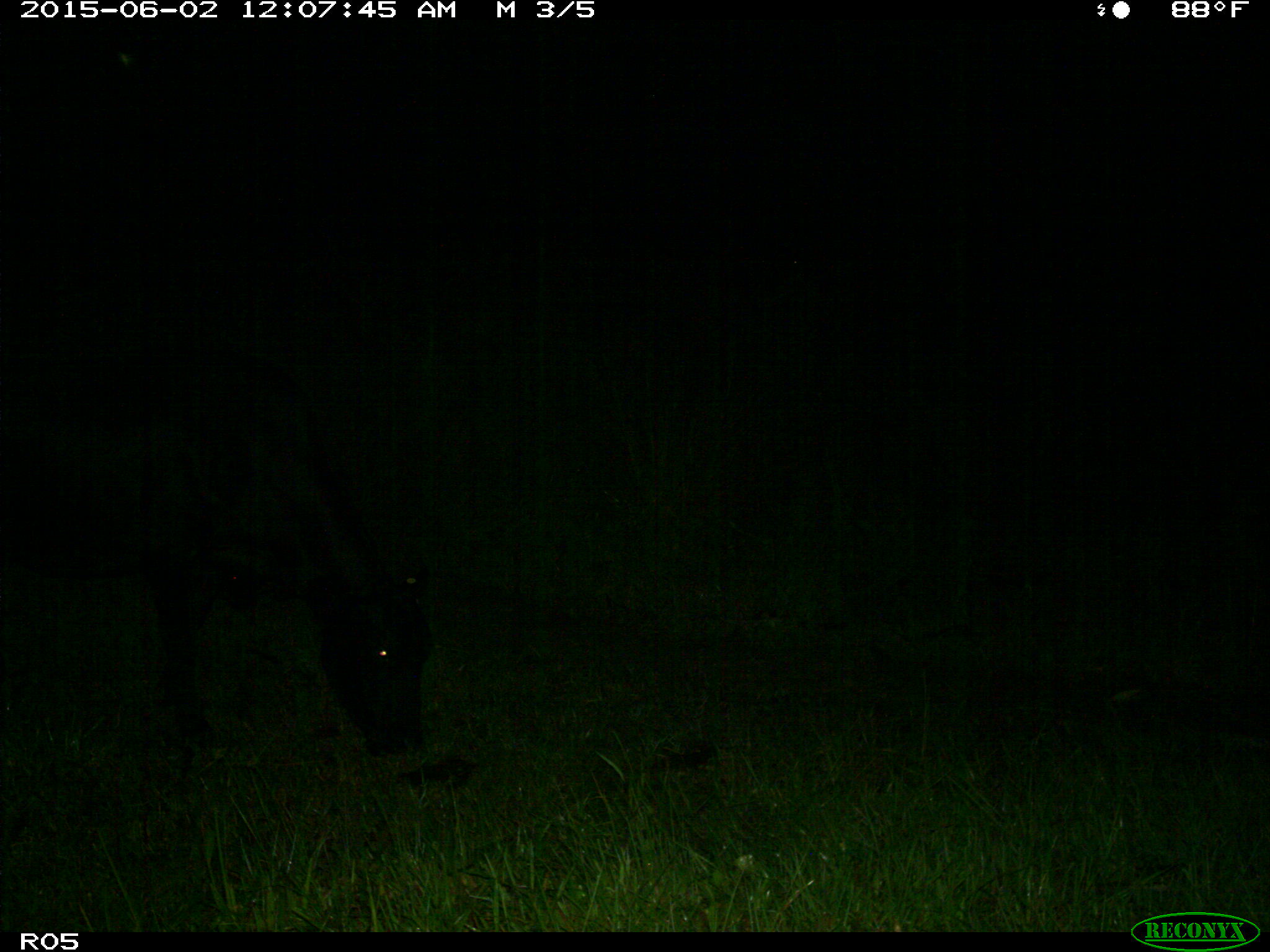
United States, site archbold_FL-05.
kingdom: Animalia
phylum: Chordata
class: Mammalia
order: Artiodactyla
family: Bovidae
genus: Bos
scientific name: Bos taurus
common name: domestic cow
Bos taurus (domestic cow).